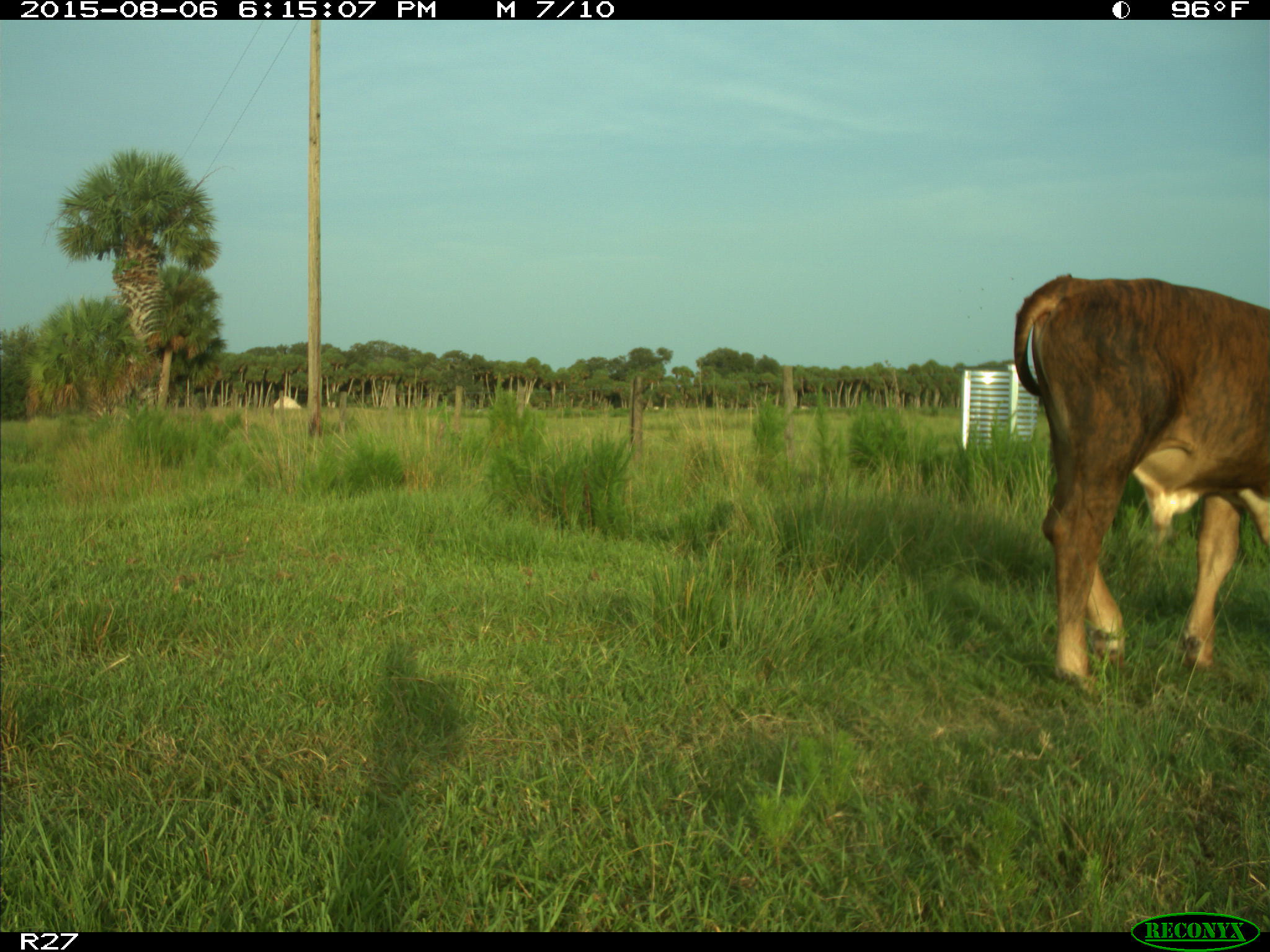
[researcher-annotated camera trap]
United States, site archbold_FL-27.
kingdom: Animalia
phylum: Chordata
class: Mammalia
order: Artiodactyla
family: Bovidae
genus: Bos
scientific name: Bos taurus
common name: domestic cow